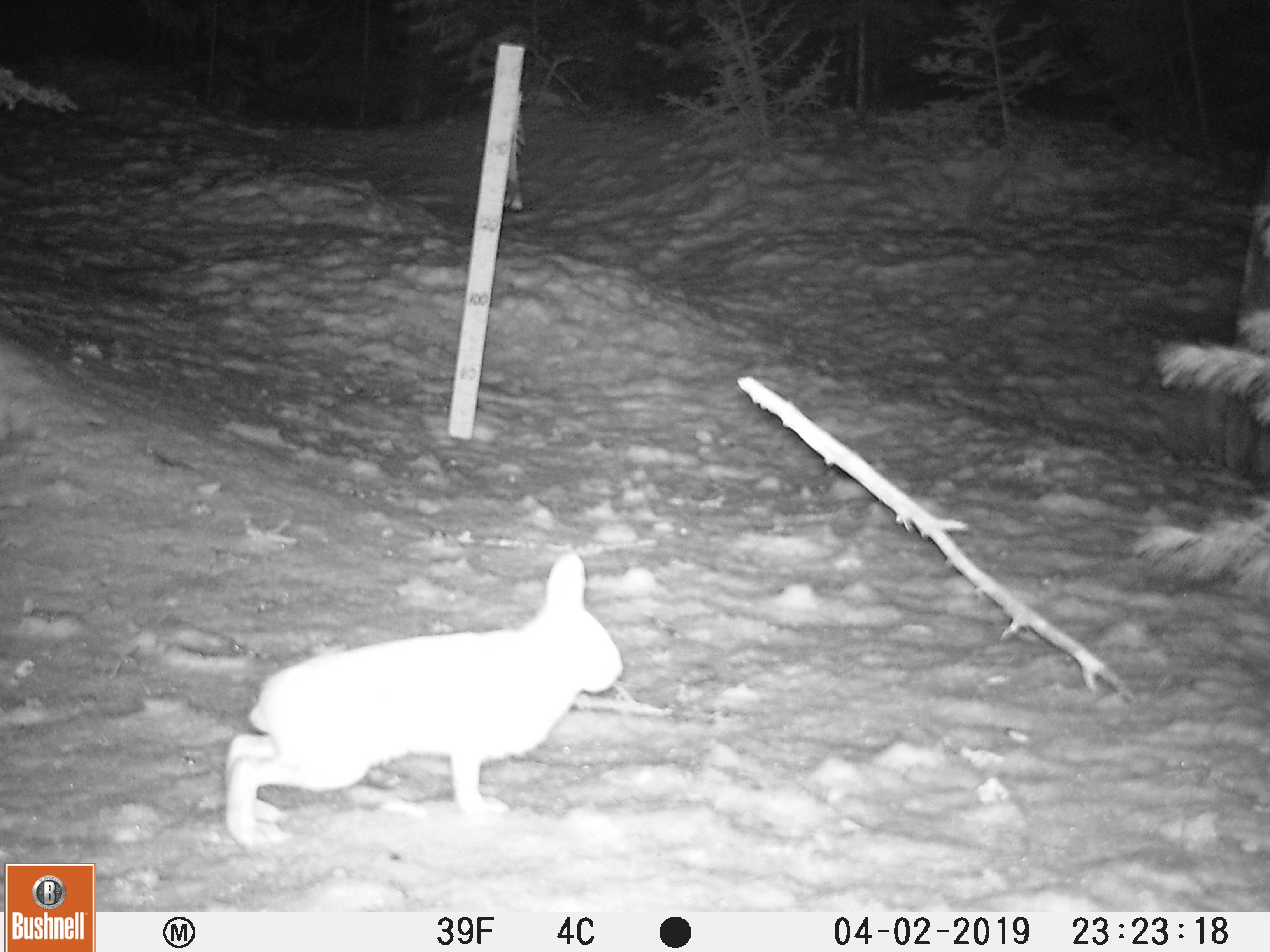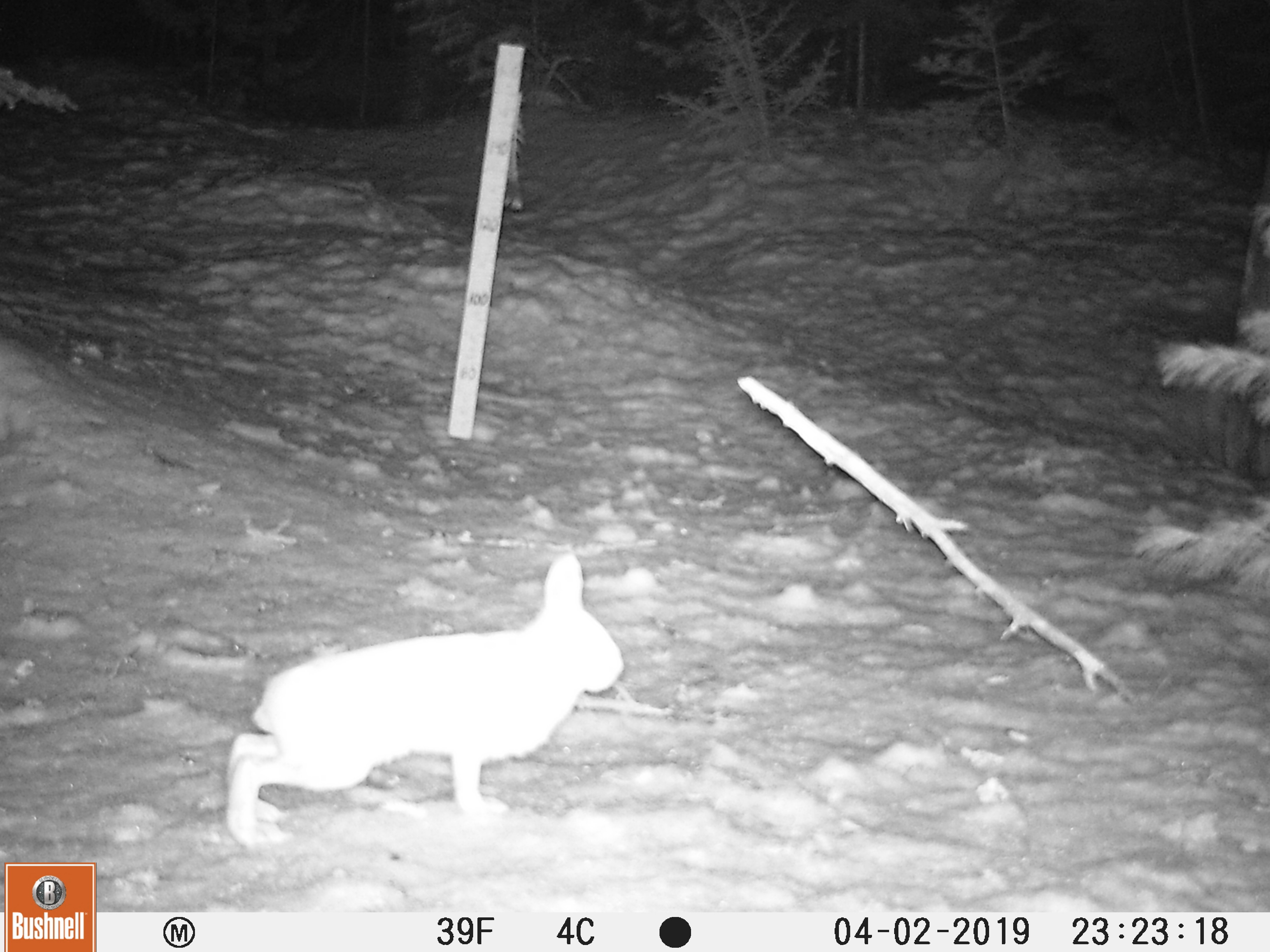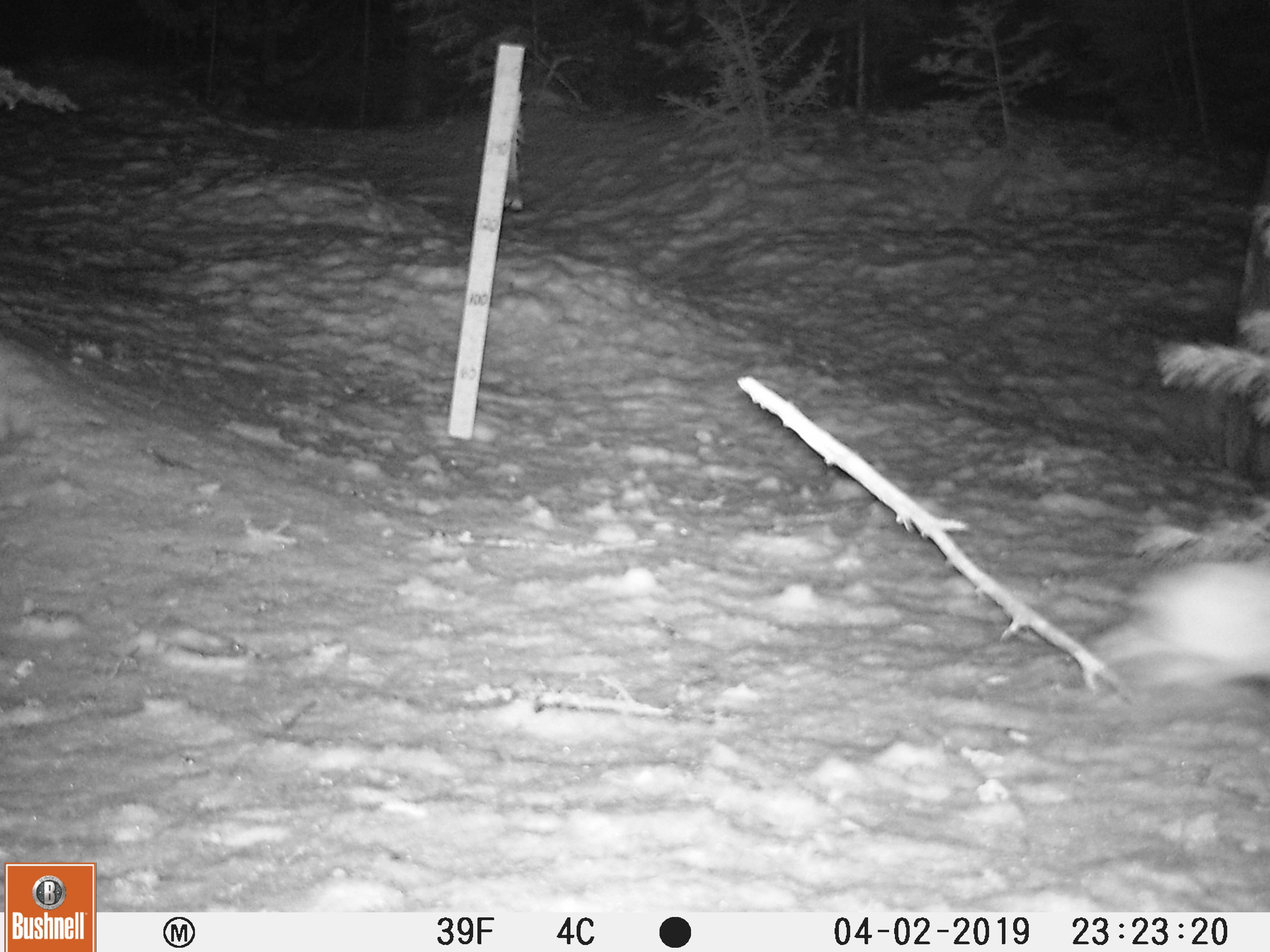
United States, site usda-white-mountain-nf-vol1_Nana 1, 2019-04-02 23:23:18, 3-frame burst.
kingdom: Animalia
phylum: Chordata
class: Mammalia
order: Lagomorpha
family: Leporidae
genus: Lepus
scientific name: Lepus americanus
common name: snowshoe hare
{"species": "snowshoe hare (Lepus americanus)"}